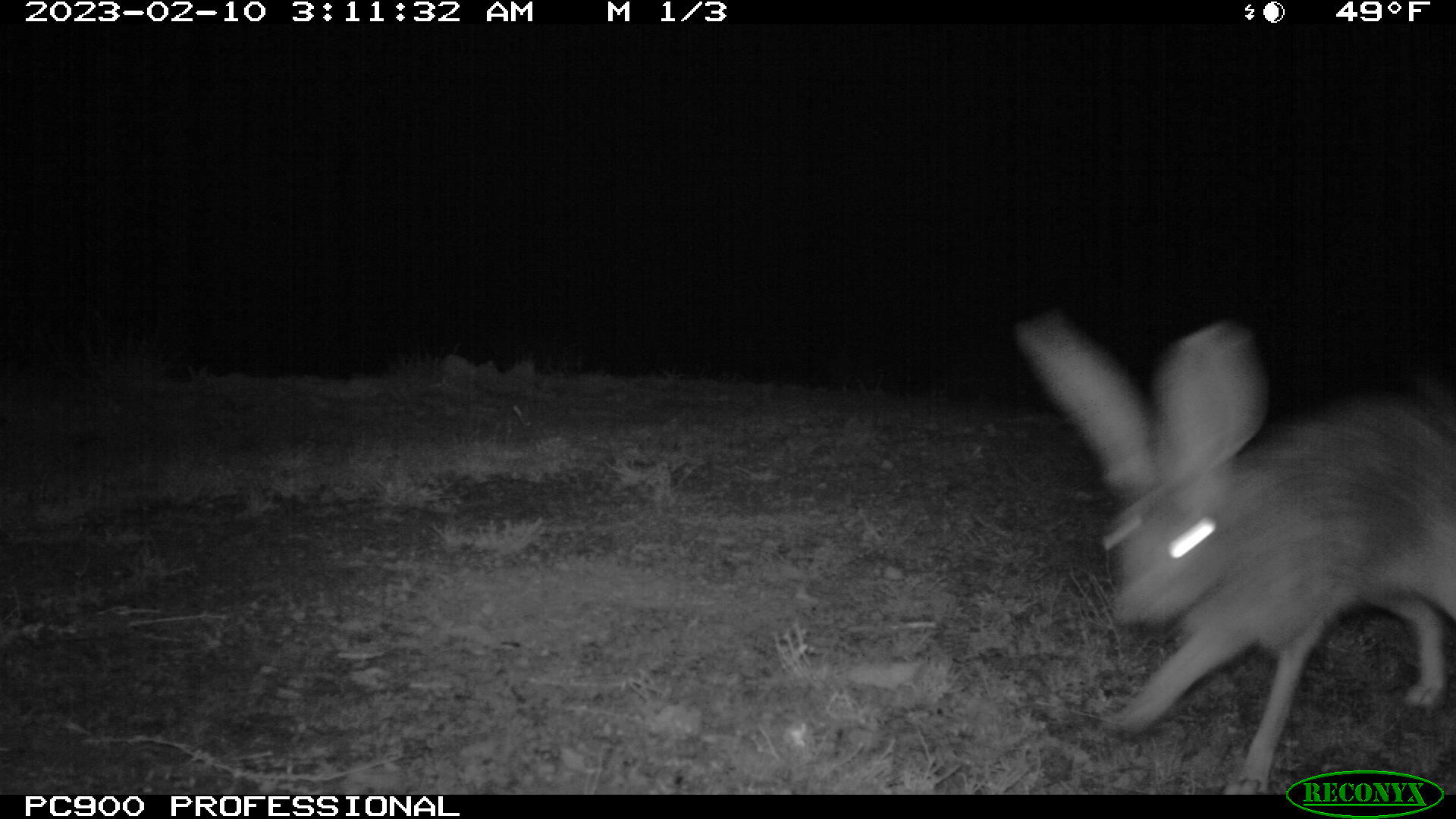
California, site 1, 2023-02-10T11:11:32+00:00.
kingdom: Animalia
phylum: Chordata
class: Mammalia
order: Lagomorpha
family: Leporidae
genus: Lepus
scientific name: Lepus californicus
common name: black-tailed jackrabbit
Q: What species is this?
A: Black-tailed jackrabbit (Lepus californicus).